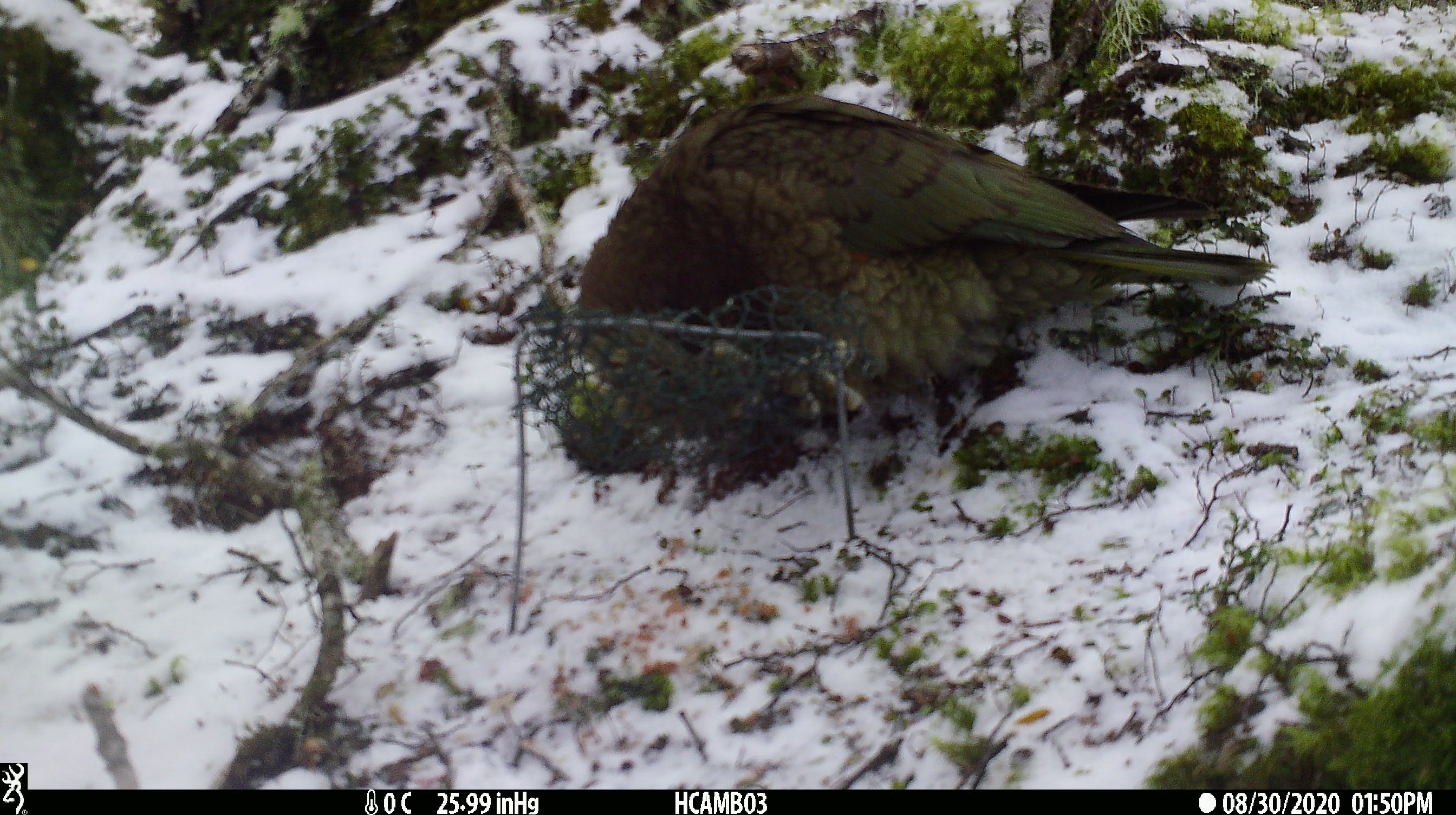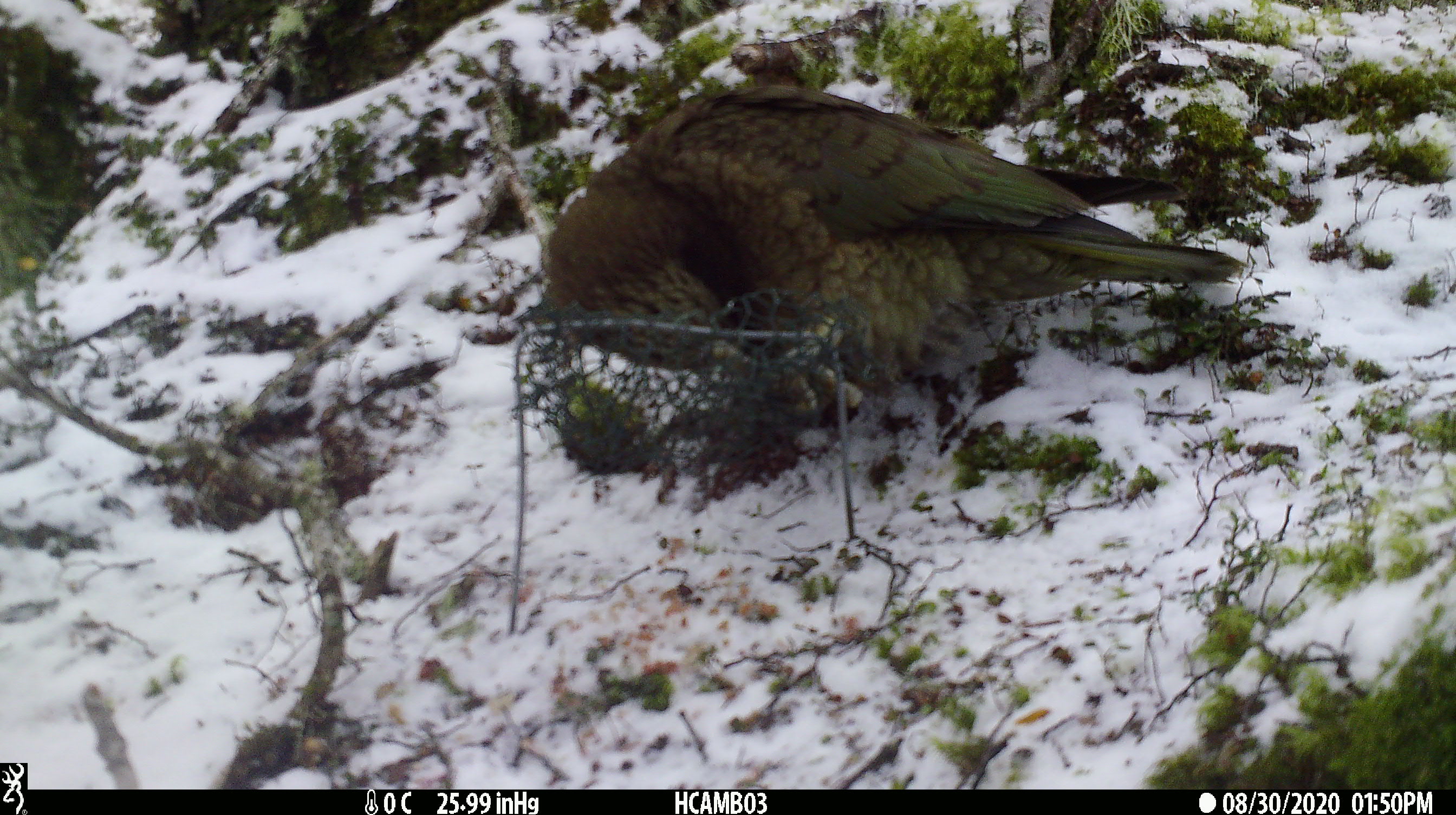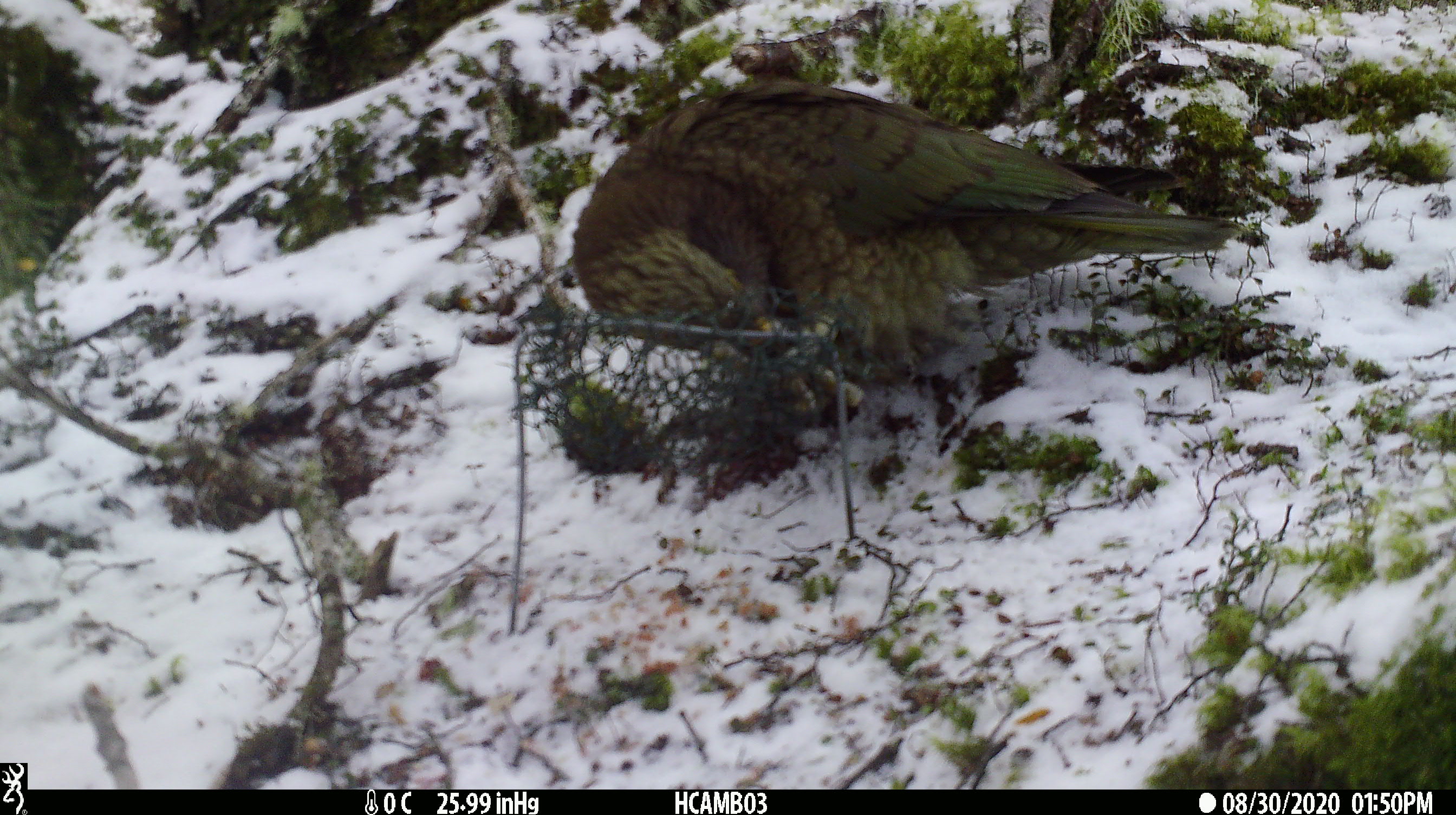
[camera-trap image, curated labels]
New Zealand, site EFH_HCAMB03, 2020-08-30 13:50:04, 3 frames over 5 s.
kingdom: Animalia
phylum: Chordata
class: Aves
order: Psittaciformes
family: Strigopidae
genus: Nestor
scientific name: Nestor notabilis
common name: kea